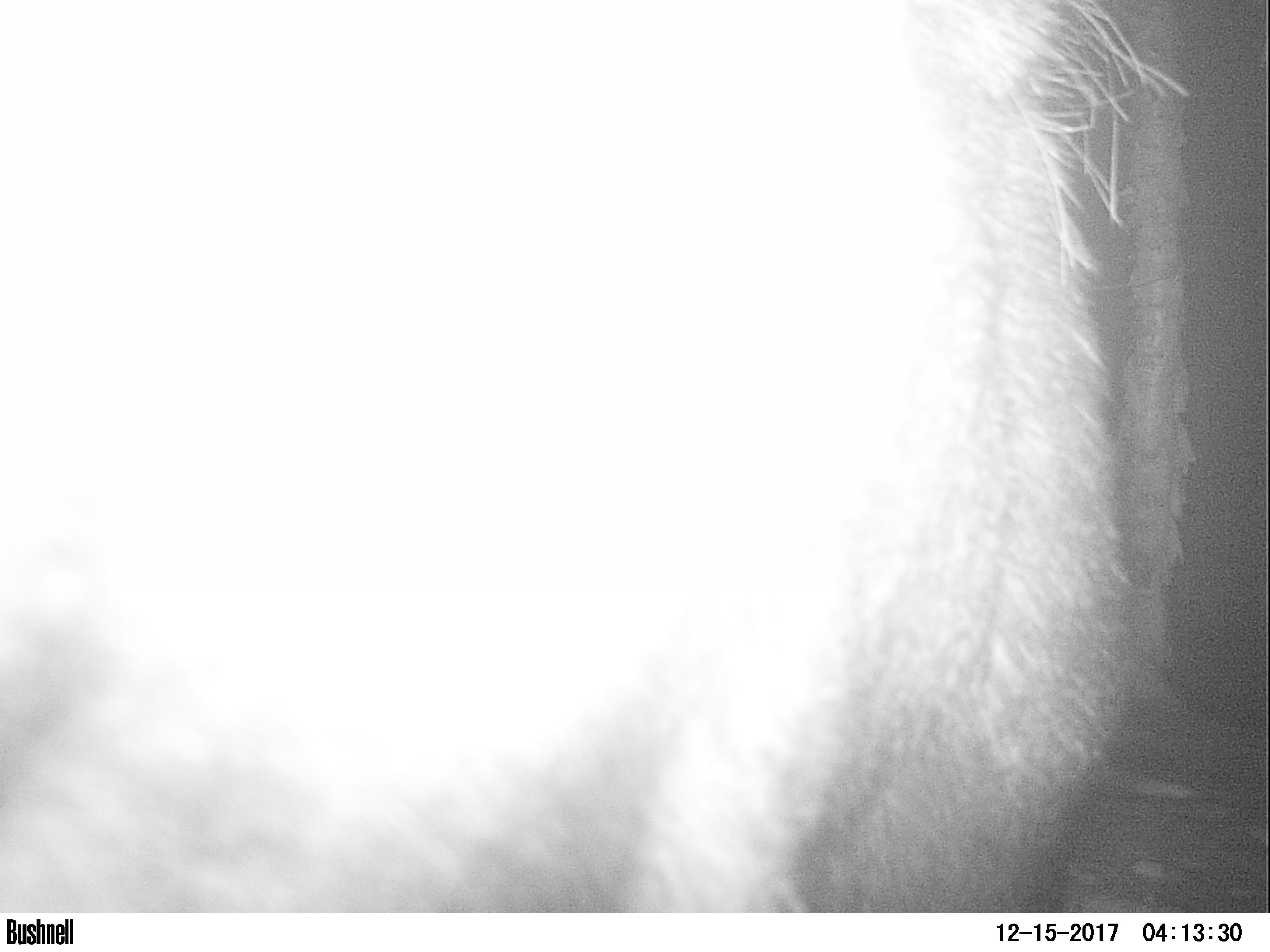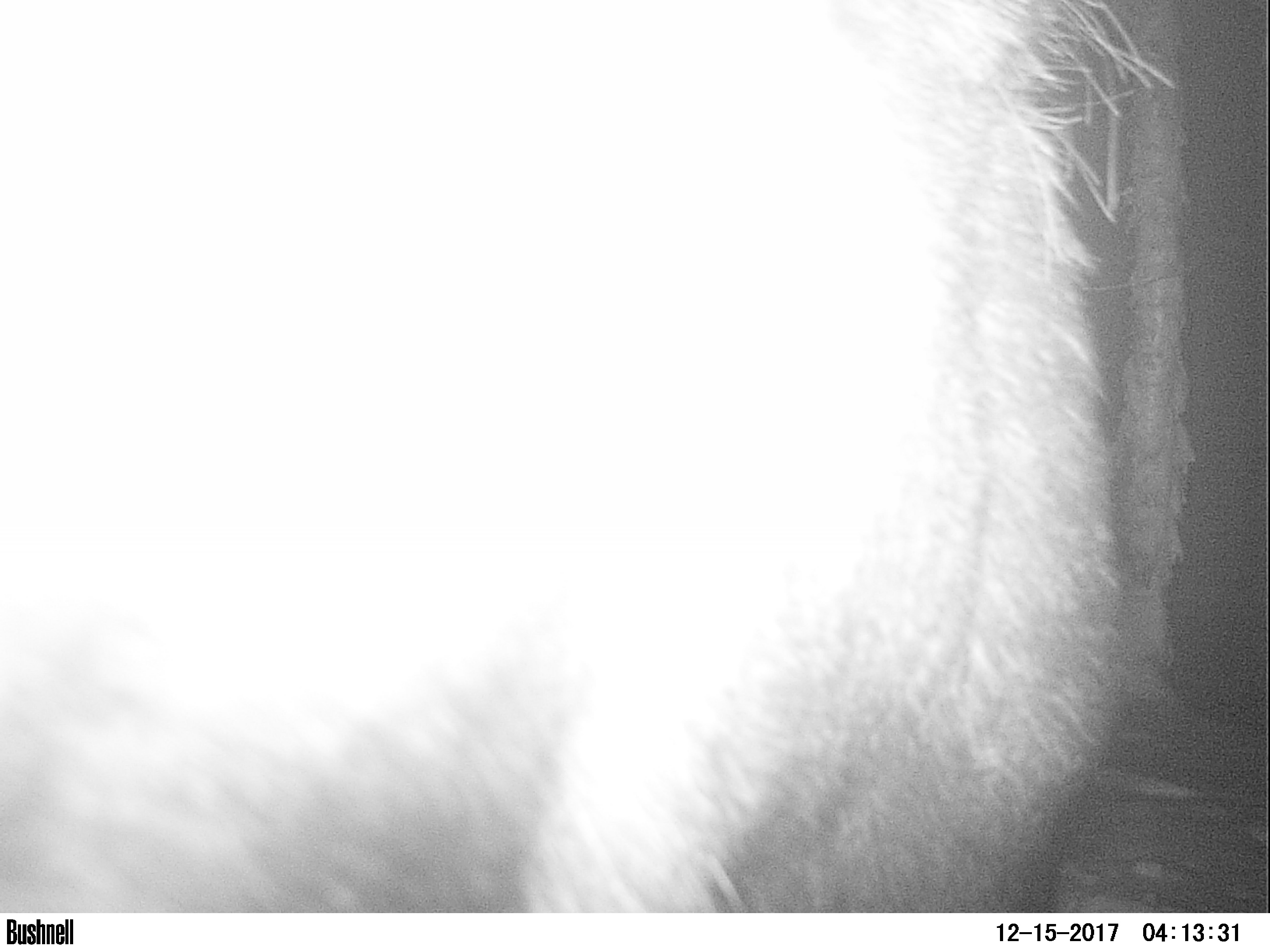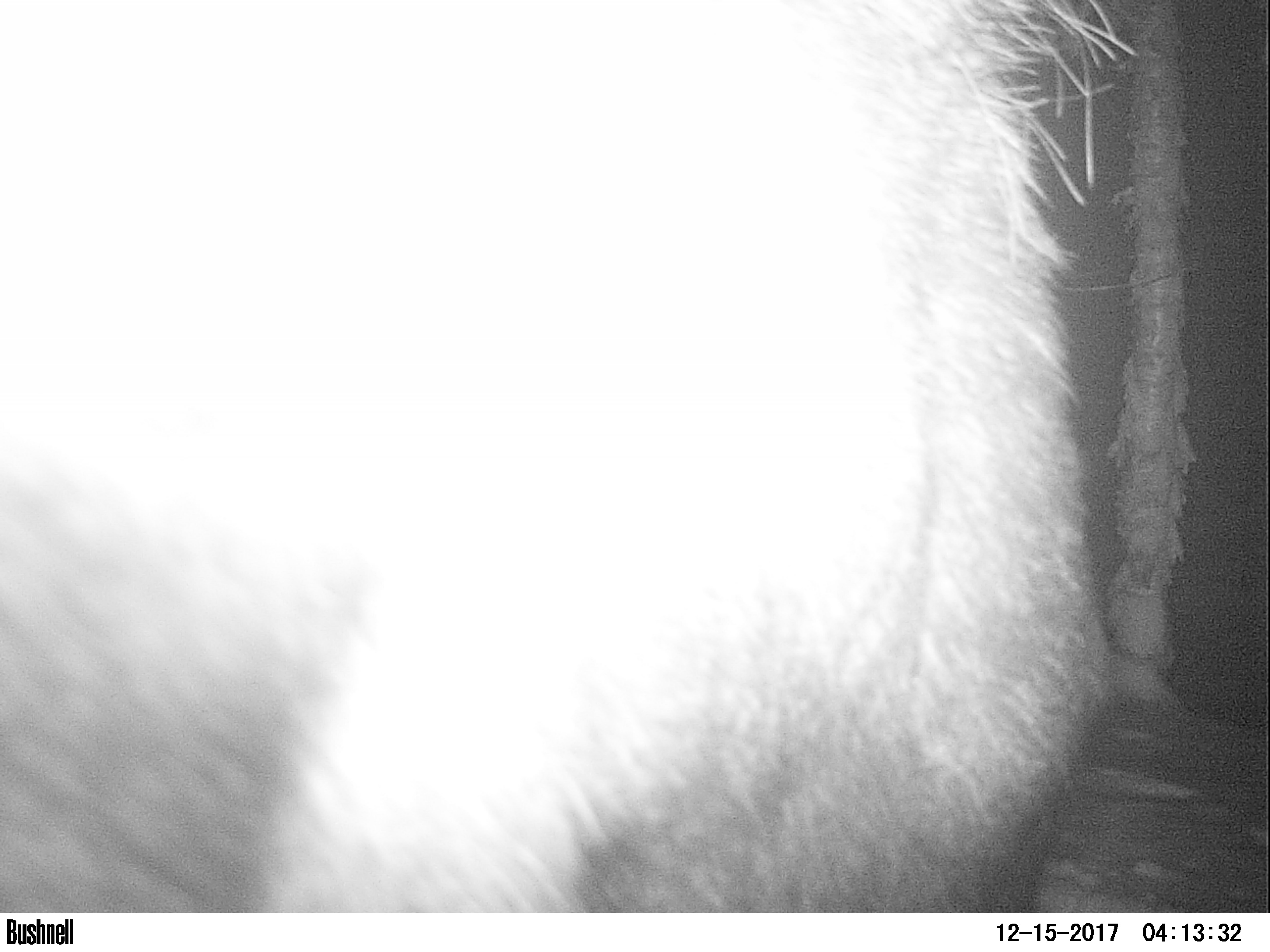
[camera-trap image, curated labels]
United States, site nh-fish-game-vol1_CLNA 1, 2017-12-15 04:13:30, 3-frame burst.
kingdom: Animalia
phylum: Chordata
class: Mammalia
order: Artiodactyla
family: Cervidae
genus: Alces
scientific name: Alces alces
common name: moose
Moose (Alces alces).